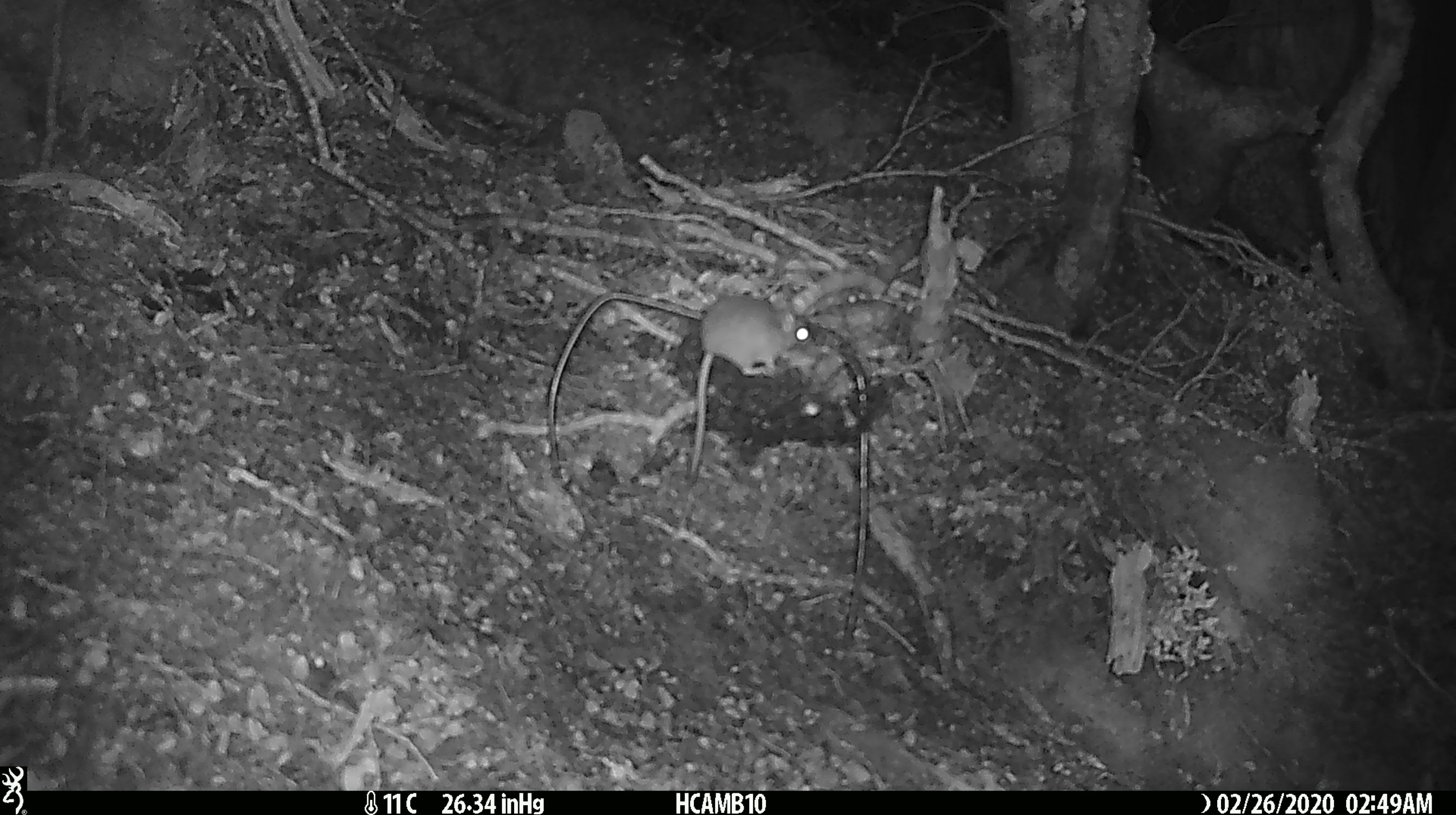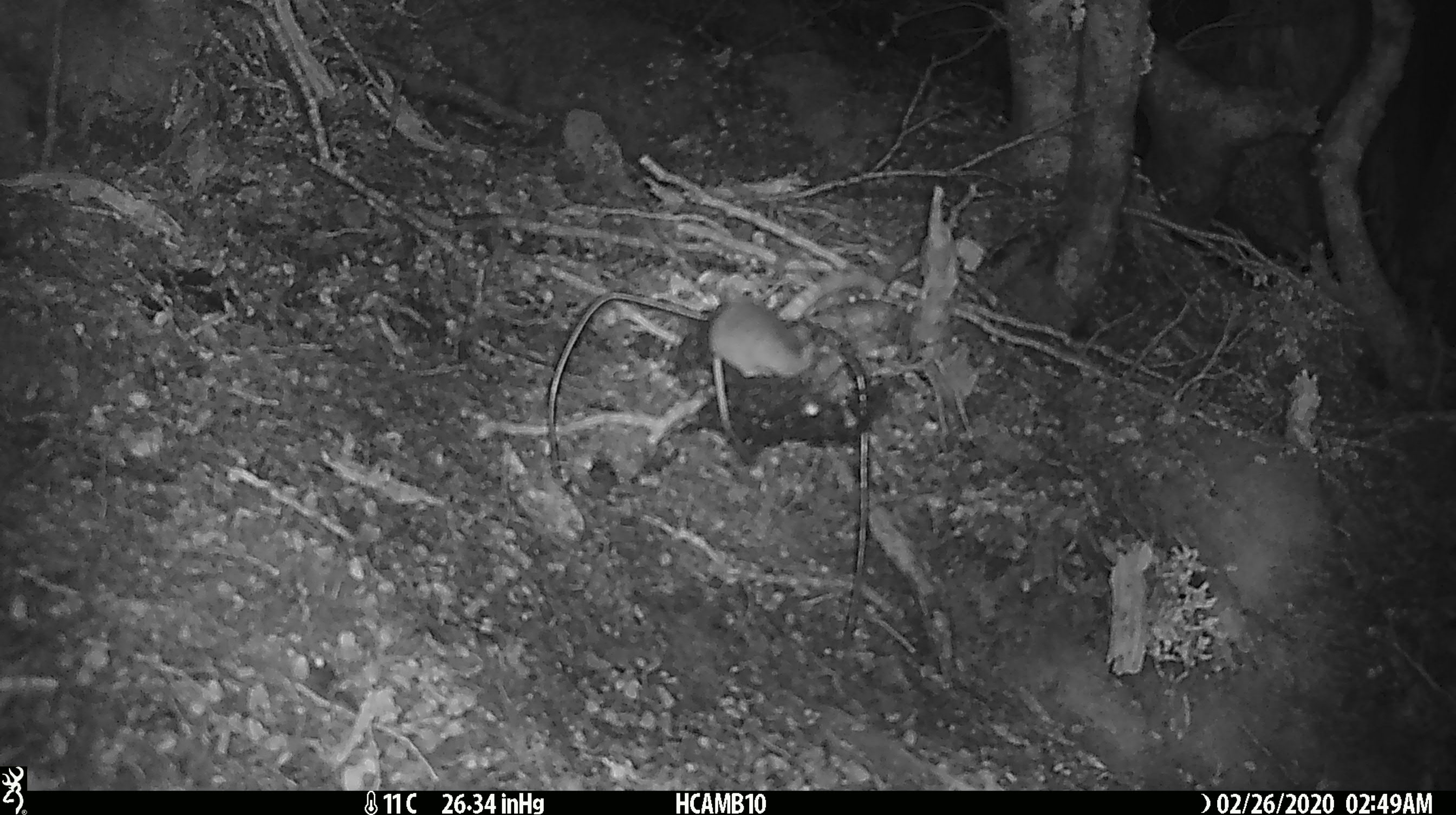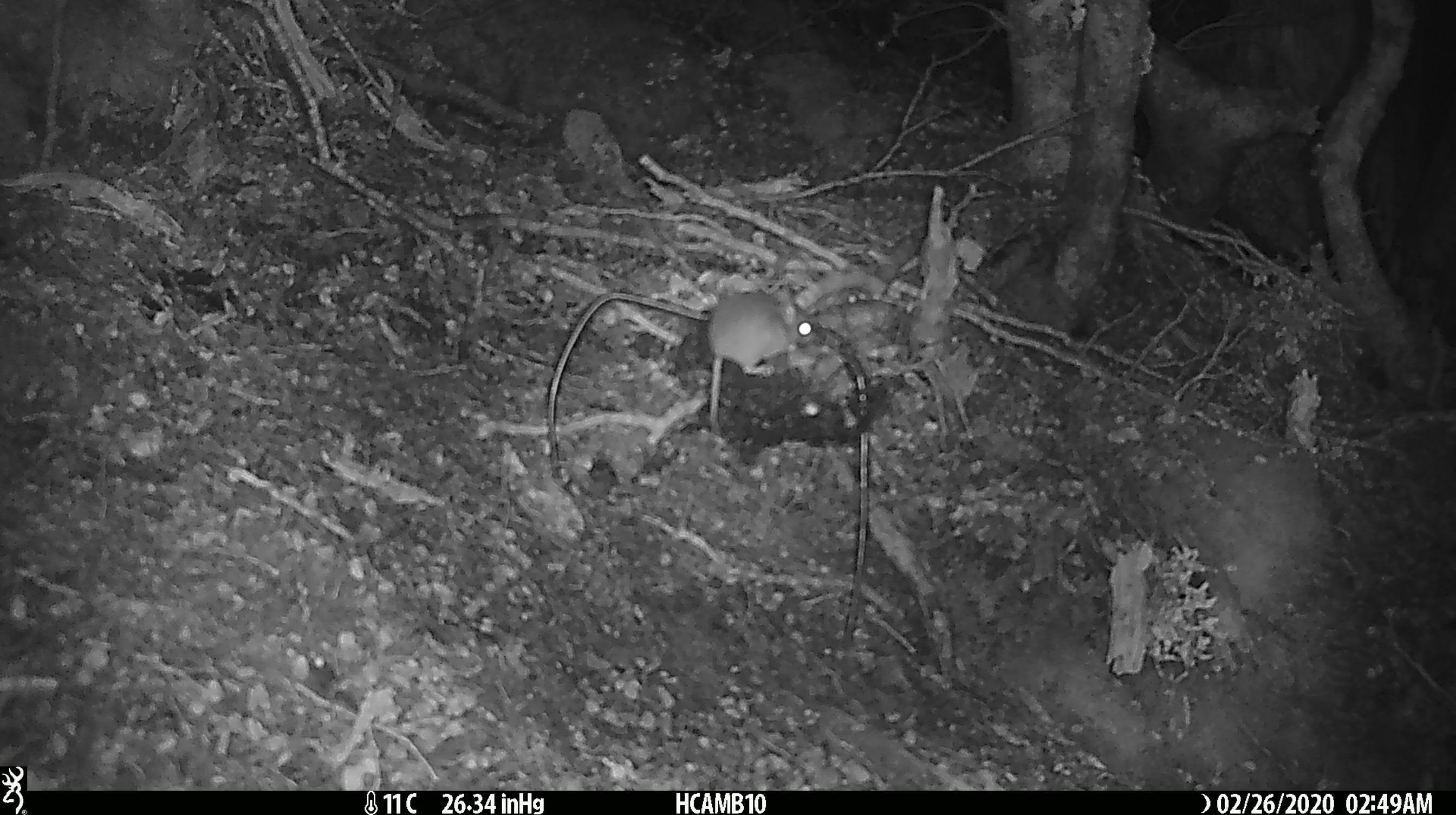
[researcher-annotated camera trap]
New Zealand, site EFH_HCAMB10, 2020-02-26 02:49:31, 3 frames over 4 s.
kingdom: Animalia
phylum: Chordata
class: Mammalia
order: Rodentia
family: Muridae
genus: Mus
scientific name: Mus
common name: mouse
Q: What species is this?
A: Mouse (Mus).